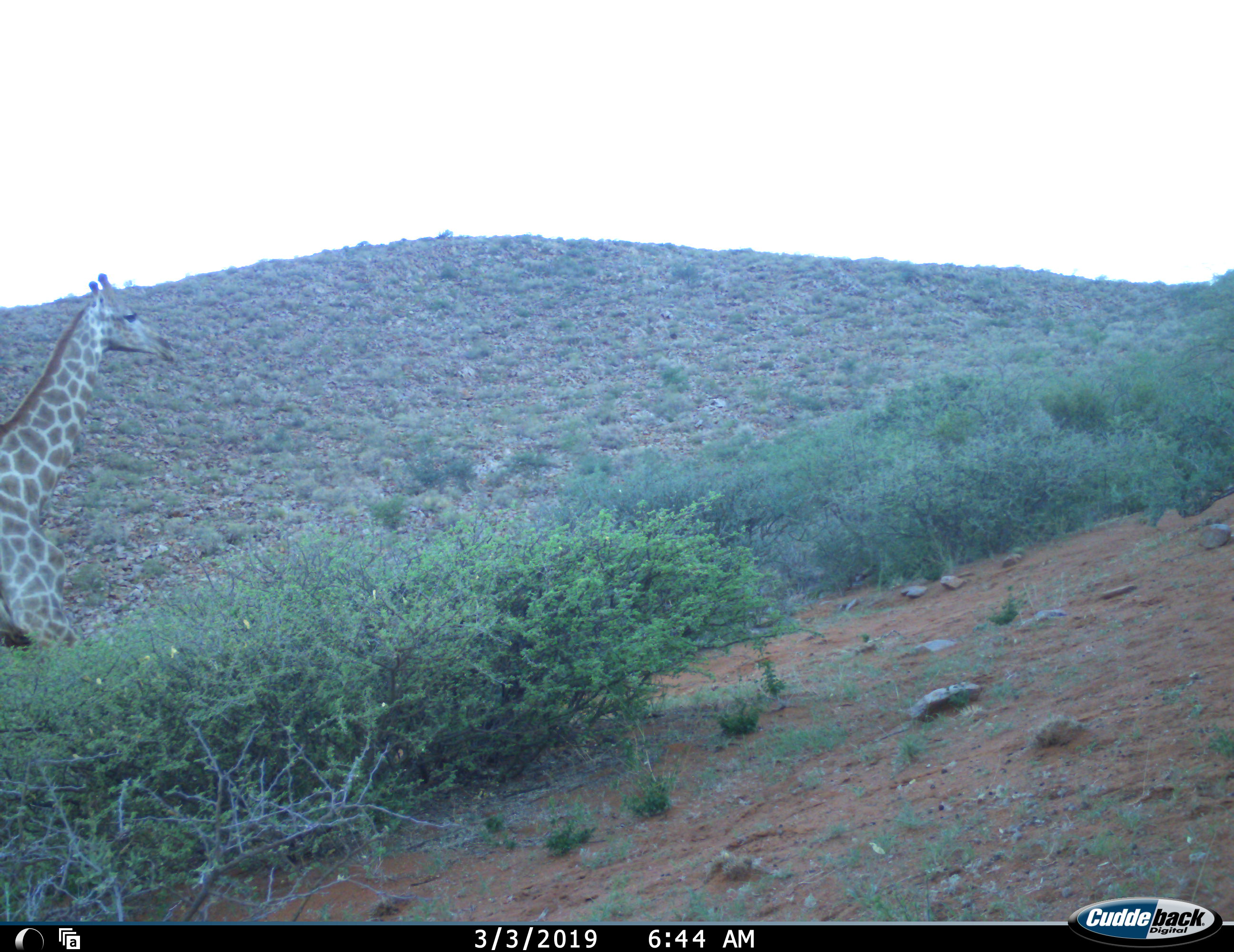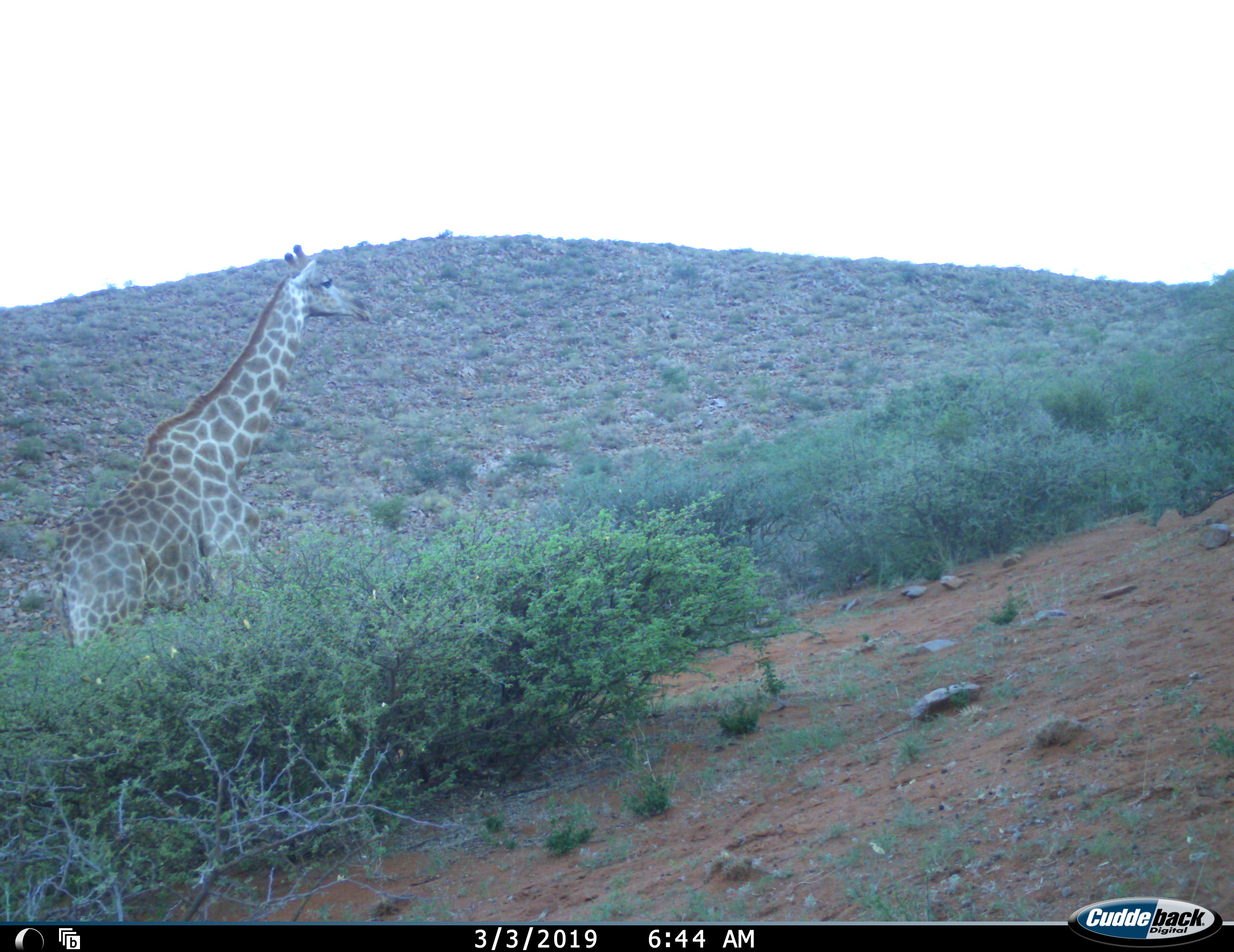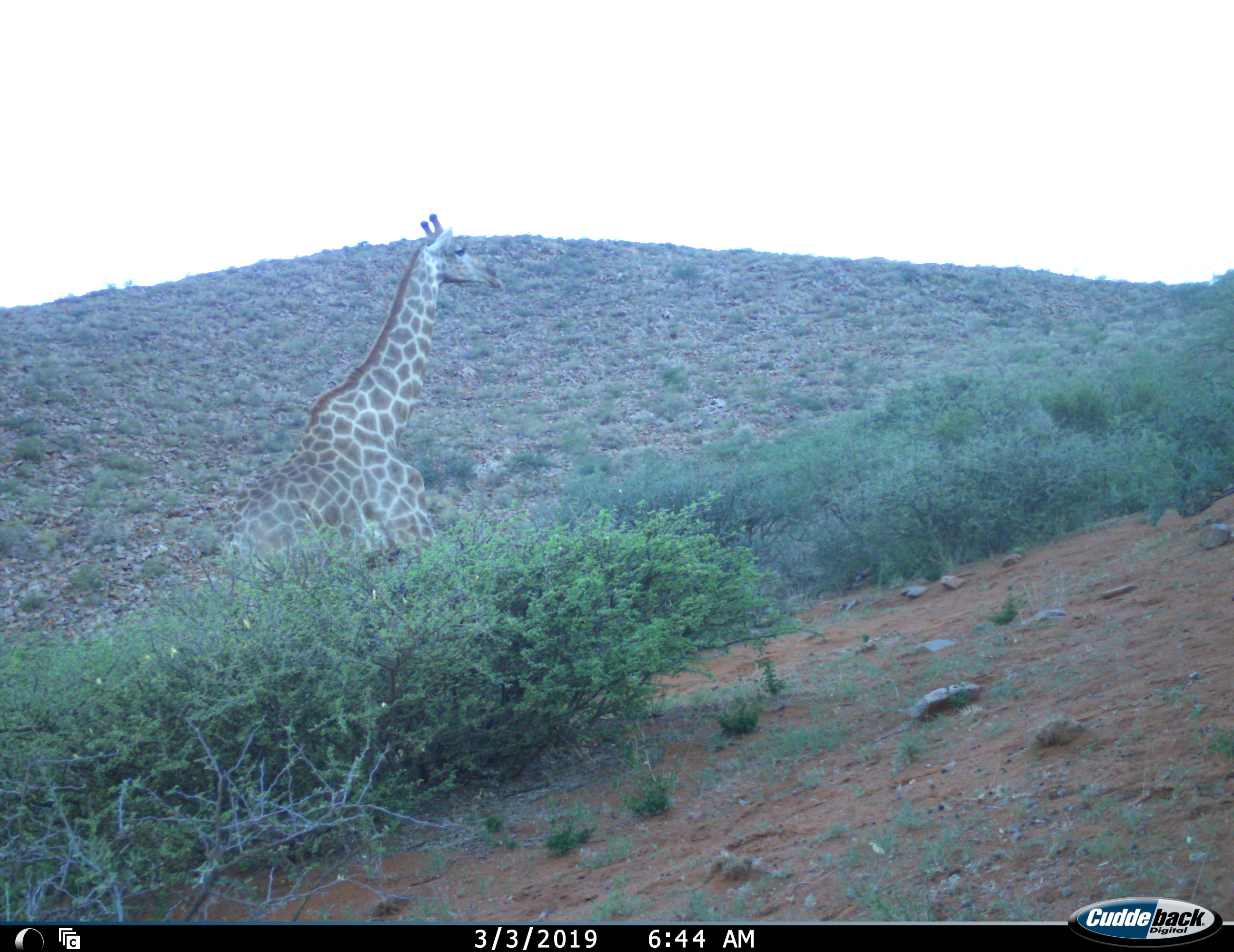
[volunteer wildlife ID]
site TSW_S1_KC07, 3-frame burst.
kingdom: Animalia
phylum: Chordata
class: Mammalia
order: Artiodactyla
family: Giraffidae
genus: Giraffa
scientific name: Giraffa camelopardalis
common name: giraffe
Giraffe (Giraffa camelopardalis), count 1. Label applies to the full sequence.